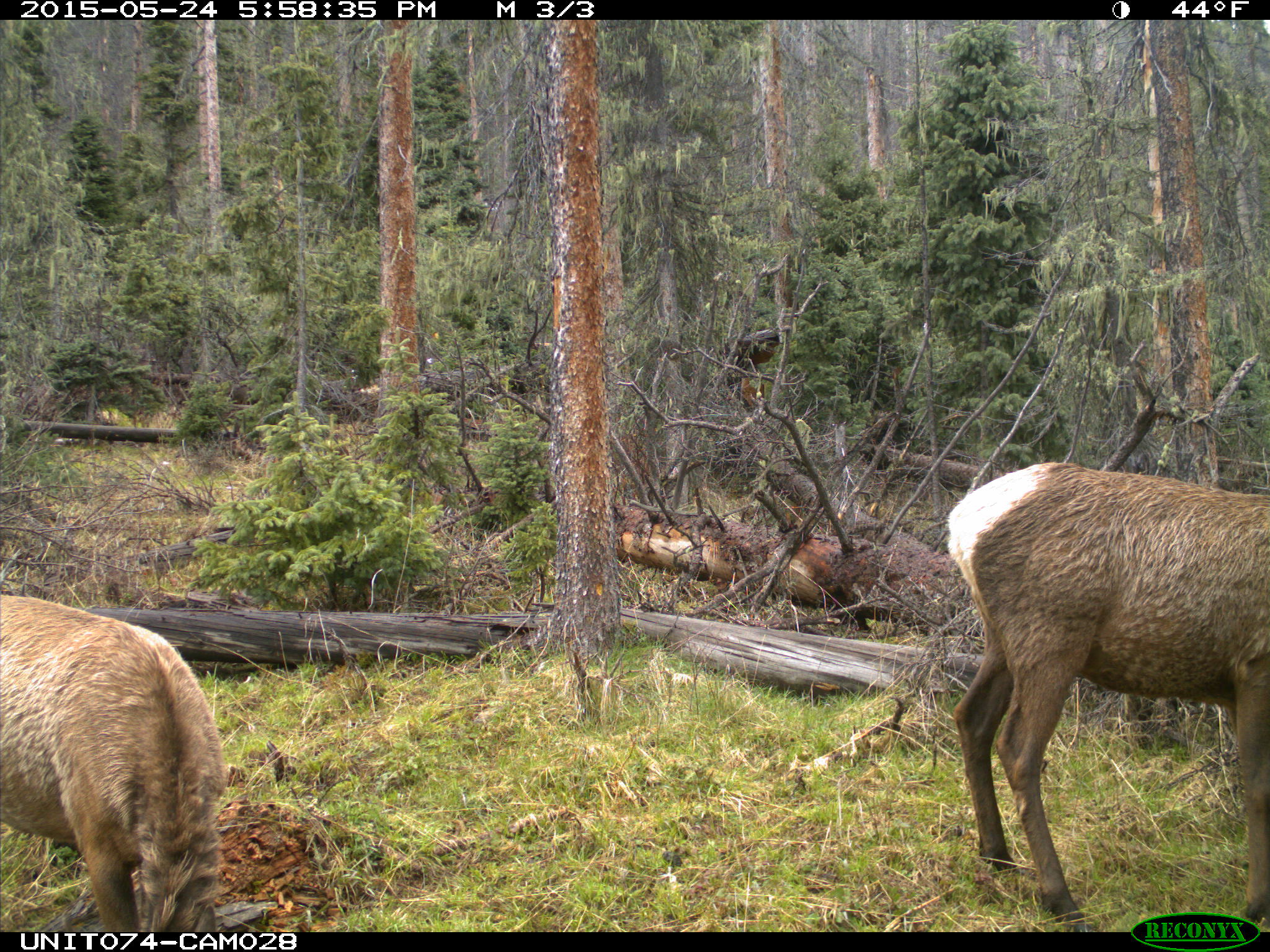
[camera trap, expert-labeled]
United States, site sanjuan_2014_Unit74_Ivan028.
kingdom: Animalia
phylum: Chordata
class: Mammalia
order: Artiodactyla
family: Cervidae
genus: Cervus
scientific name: Cervus elaphus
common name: red deer